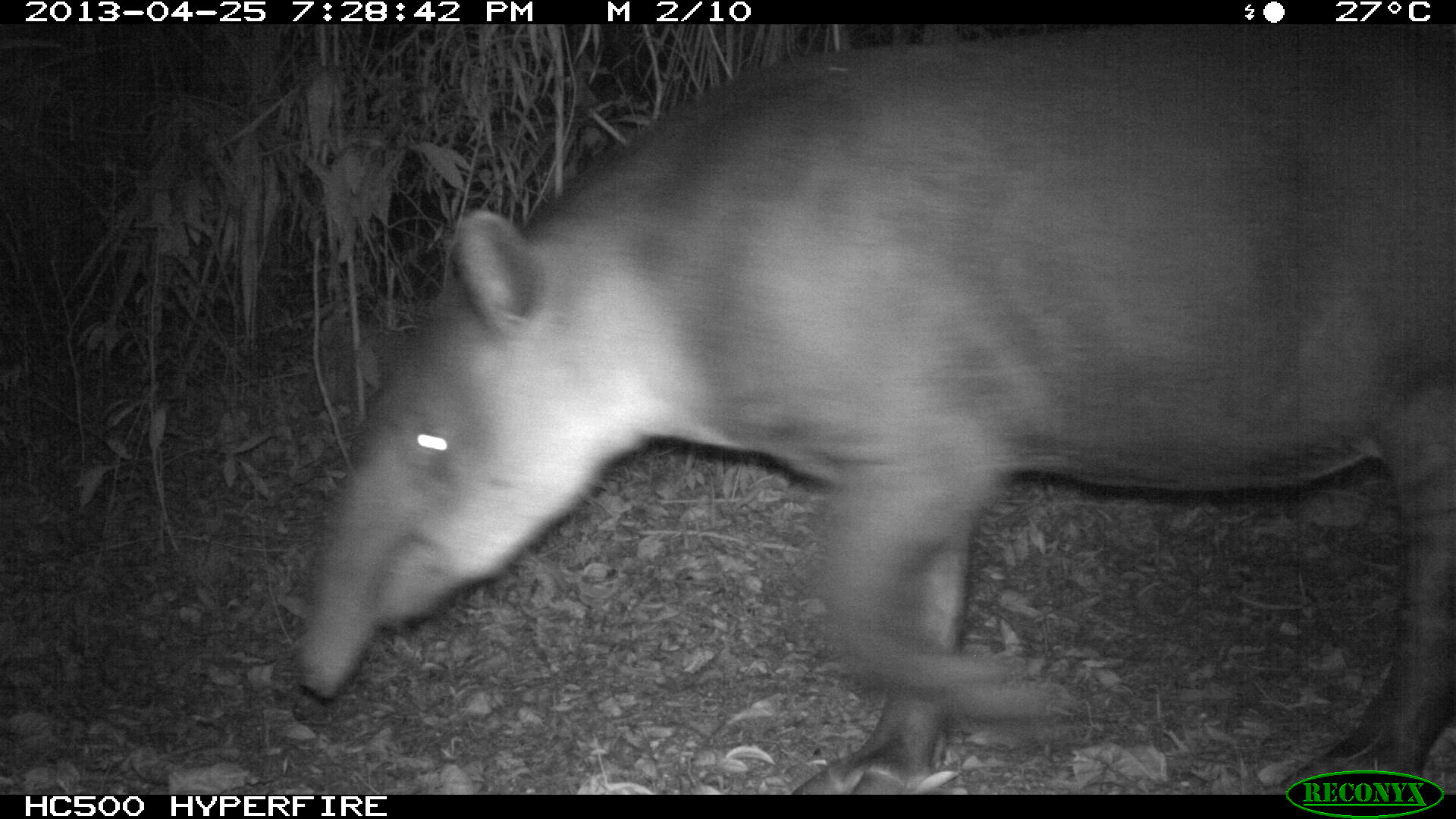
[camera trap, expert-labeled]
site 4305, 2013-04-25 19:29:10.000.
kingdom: Animalia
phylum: Chordata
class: Mammalia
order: Perissodactyla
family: Tapiridae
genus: Tapirus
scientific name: Tapirus bairdii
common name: baird's tapir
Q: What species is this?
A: Tapirus bairdii (baird's tapir).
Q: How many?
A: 1.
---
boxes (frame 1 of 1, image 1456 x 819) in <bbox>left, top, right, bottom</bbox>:
tapirus bairdii: <bbox>295, 33, 1456, 795</bbox>